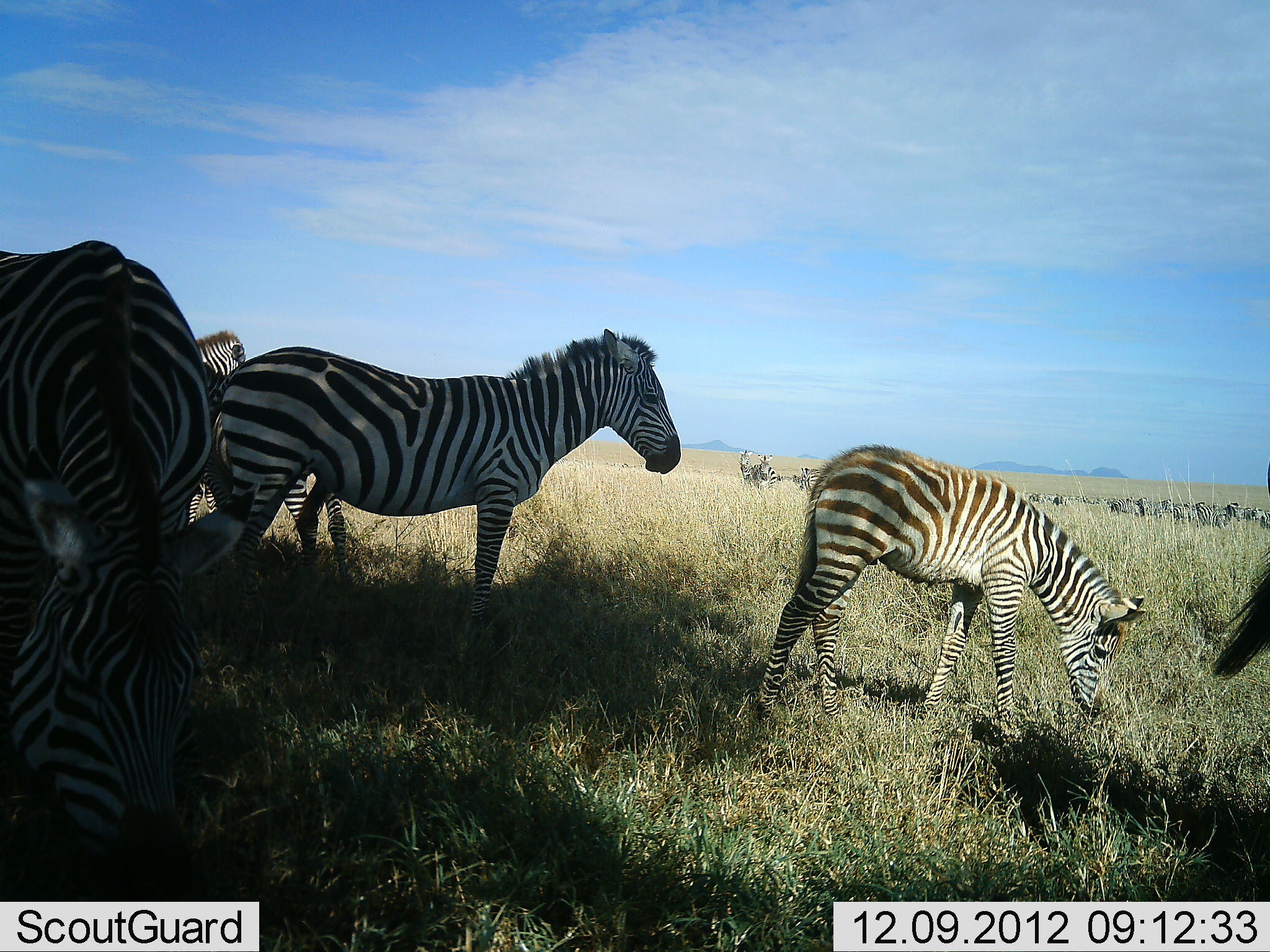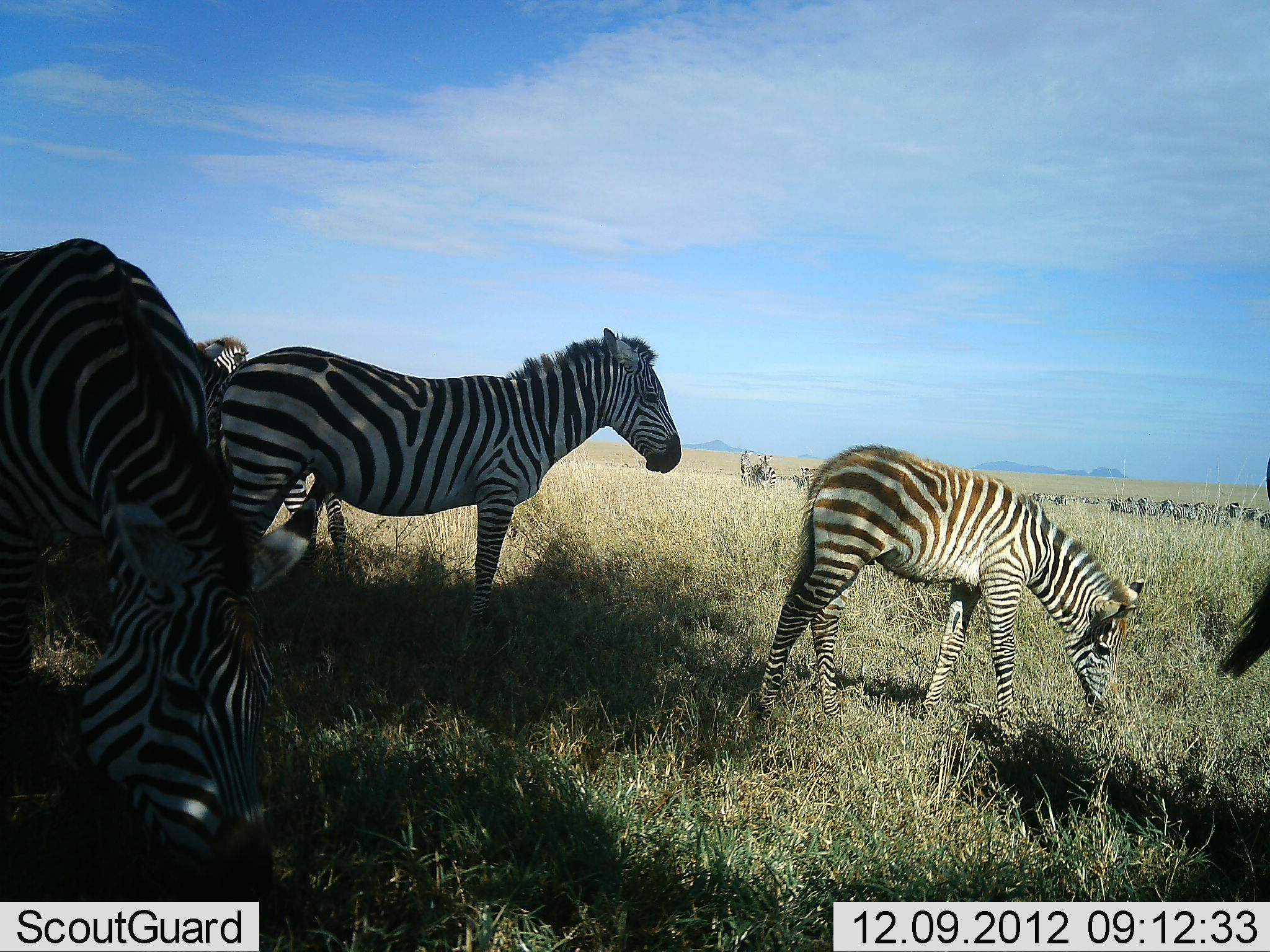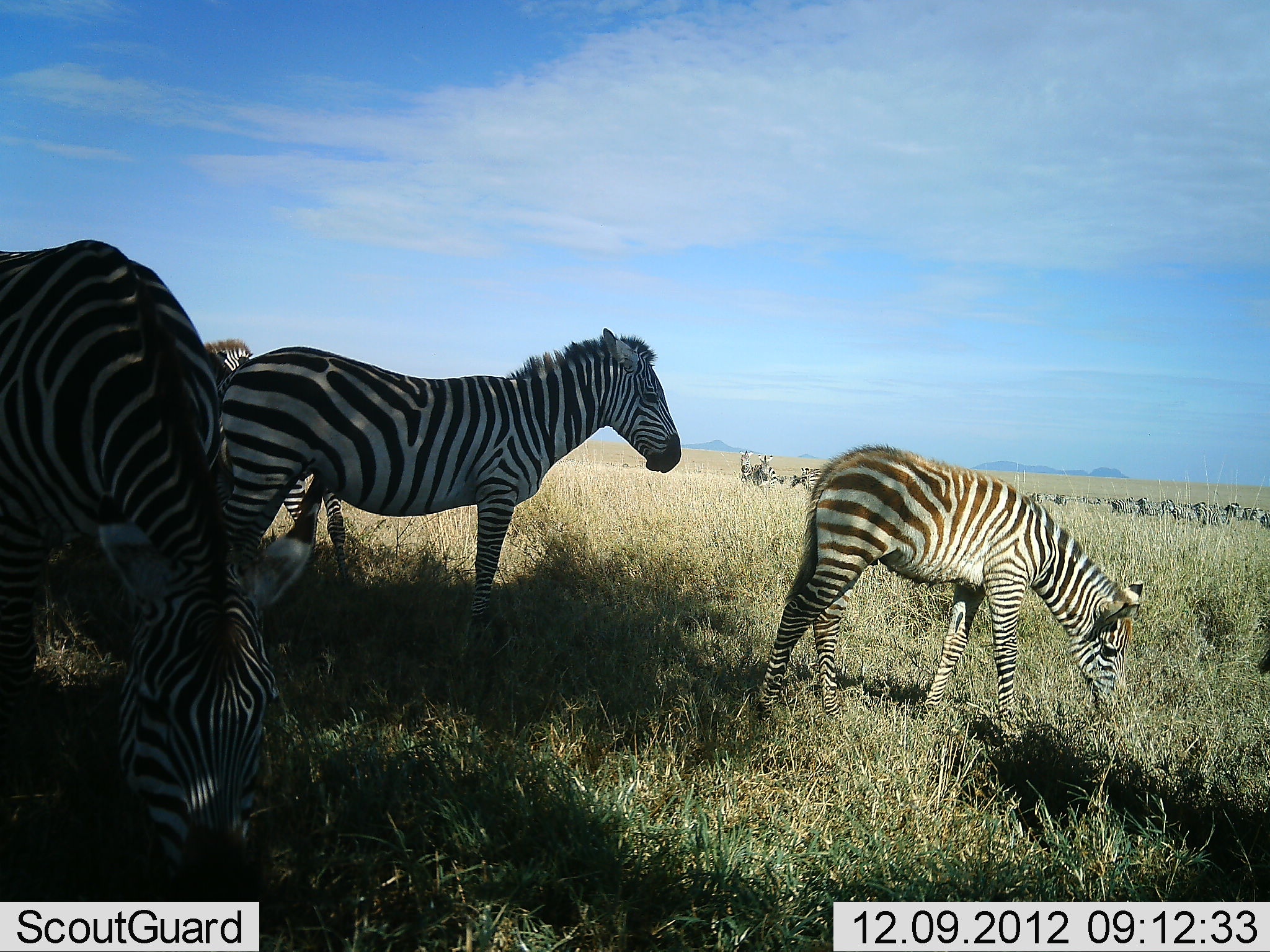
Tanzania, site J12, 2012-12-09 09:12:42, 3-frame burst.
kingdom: Animalia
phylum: Chordata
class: Mammalia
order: Perissodactyla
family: Equidae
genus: Equus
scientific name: Equus quagga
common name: plains zebra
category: zebra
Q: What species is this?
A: Zebra (plains zebra) (Equus quagga).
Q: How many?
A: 11-50.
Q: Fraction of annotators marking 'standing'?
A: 90%.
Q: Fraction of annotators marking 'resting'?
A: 0%.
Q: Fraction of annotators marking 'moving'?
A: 30%.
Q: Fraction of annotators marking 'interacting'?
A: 0%.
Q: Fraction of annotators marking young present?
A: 30%.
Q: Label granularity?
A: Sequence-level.